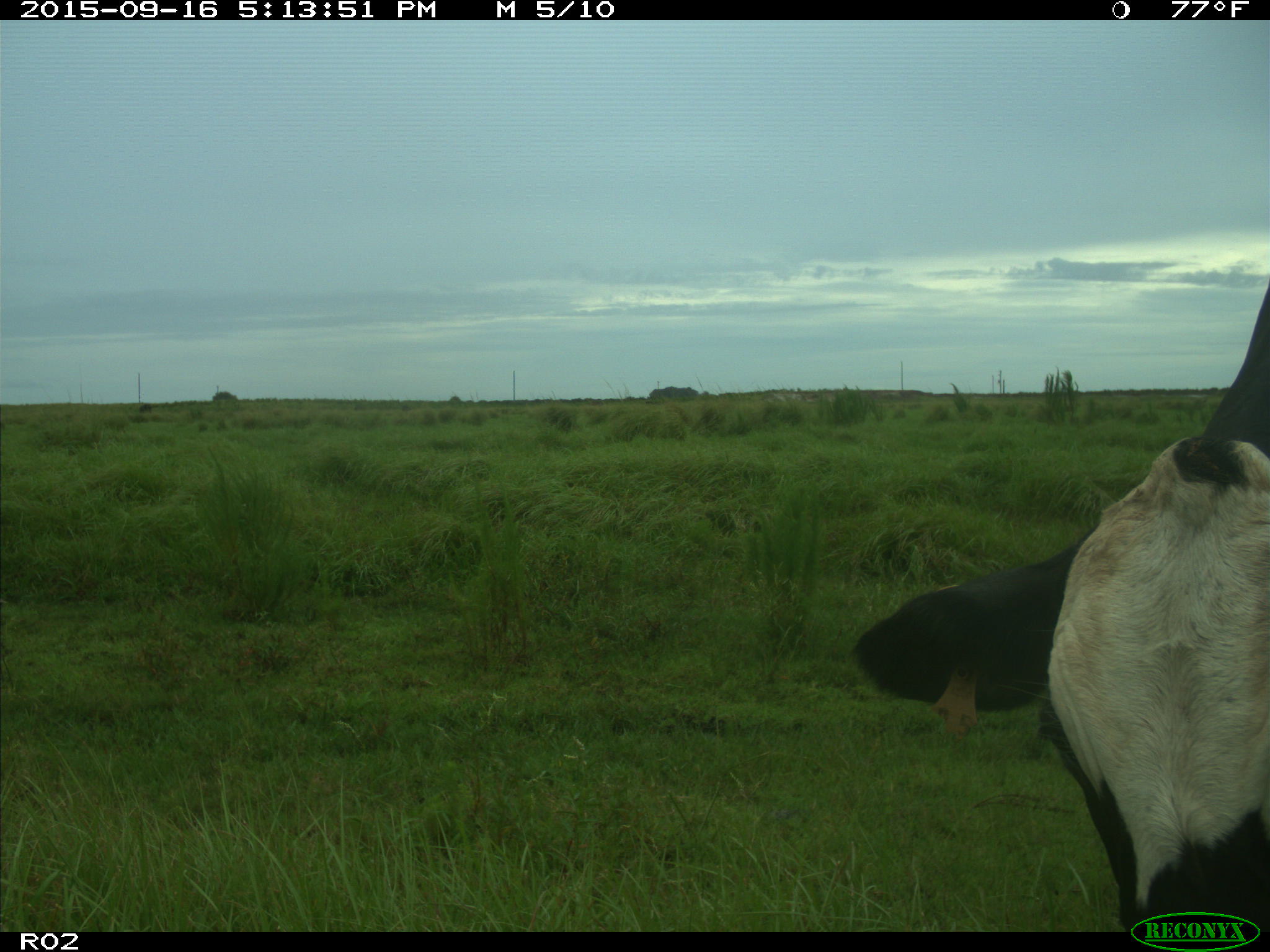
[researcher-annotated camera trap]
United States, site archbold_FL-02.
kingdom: Animalia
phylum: Chordata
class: Mammalia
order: Artiodactyla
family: Bovidae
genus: Bos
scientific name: Bos taurus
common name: domestic cow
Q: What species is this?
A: Bos taurus (domestic cow).